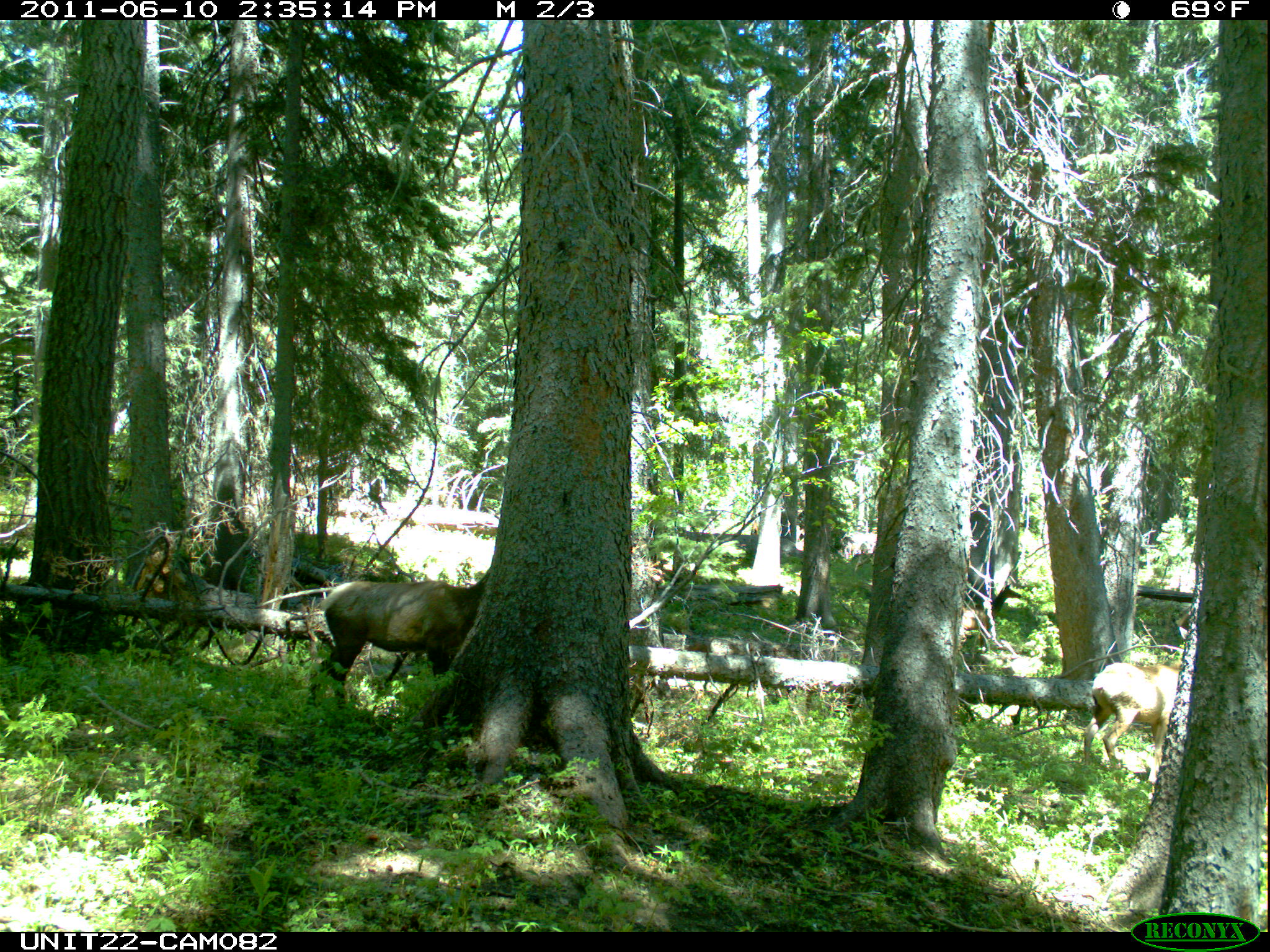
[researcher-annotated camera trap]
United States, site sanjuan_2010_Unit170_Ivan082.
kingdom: Animalia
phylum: Chordata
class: Mammalia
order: Artiodactyla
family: Cervidae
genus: Cervus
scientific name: Cervus elaphus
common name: red deer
Cervus elaphus (red deer).